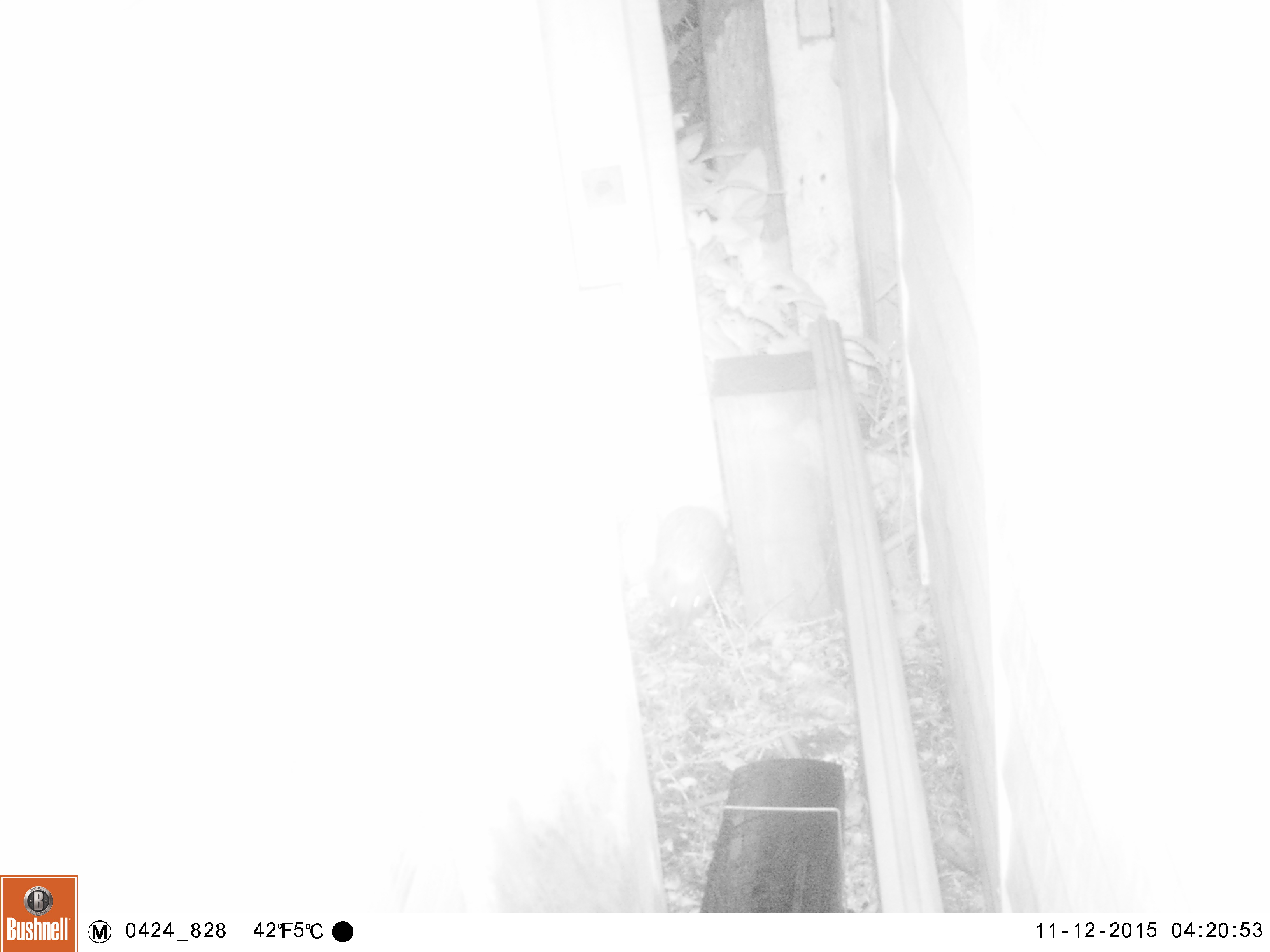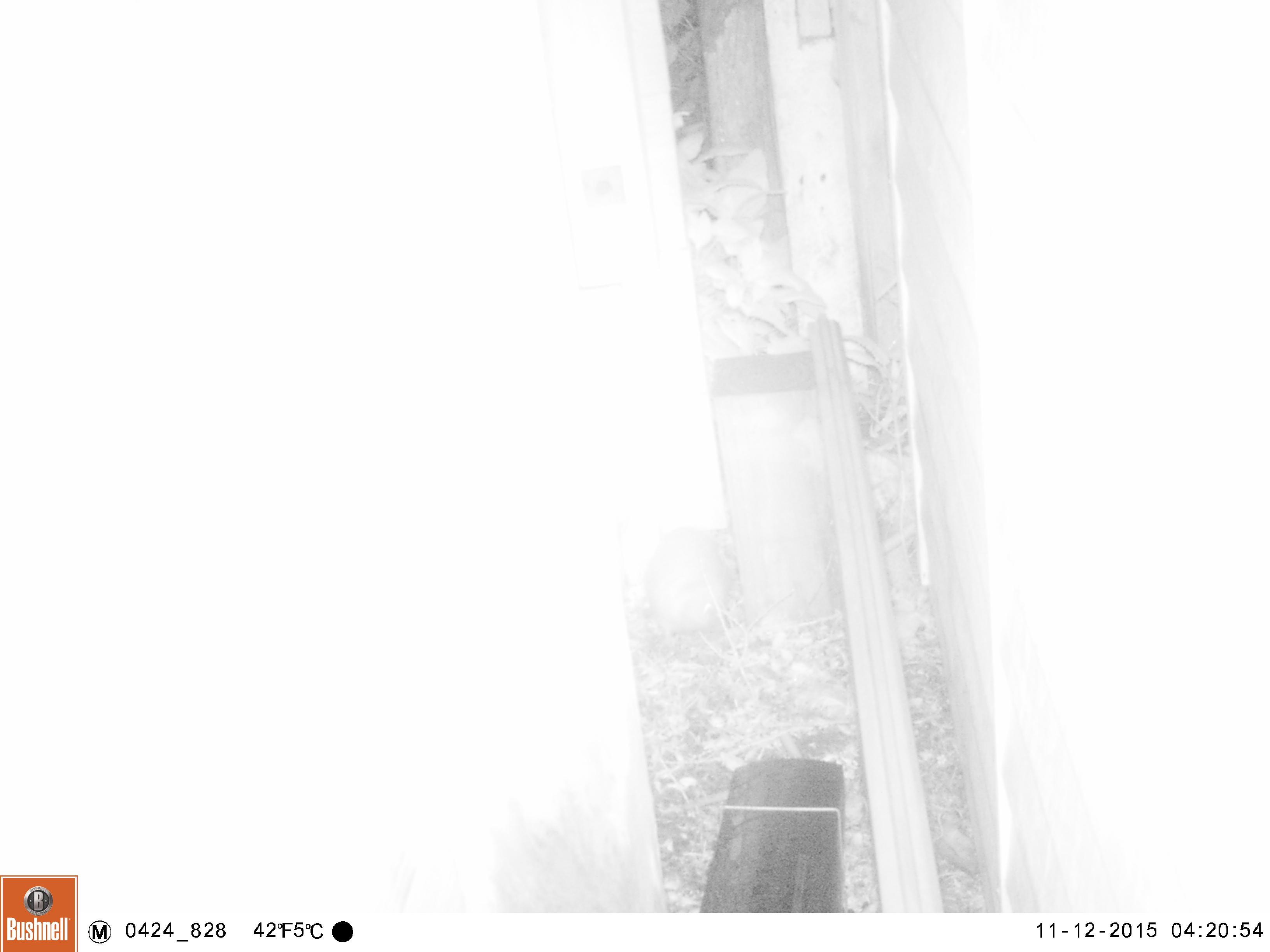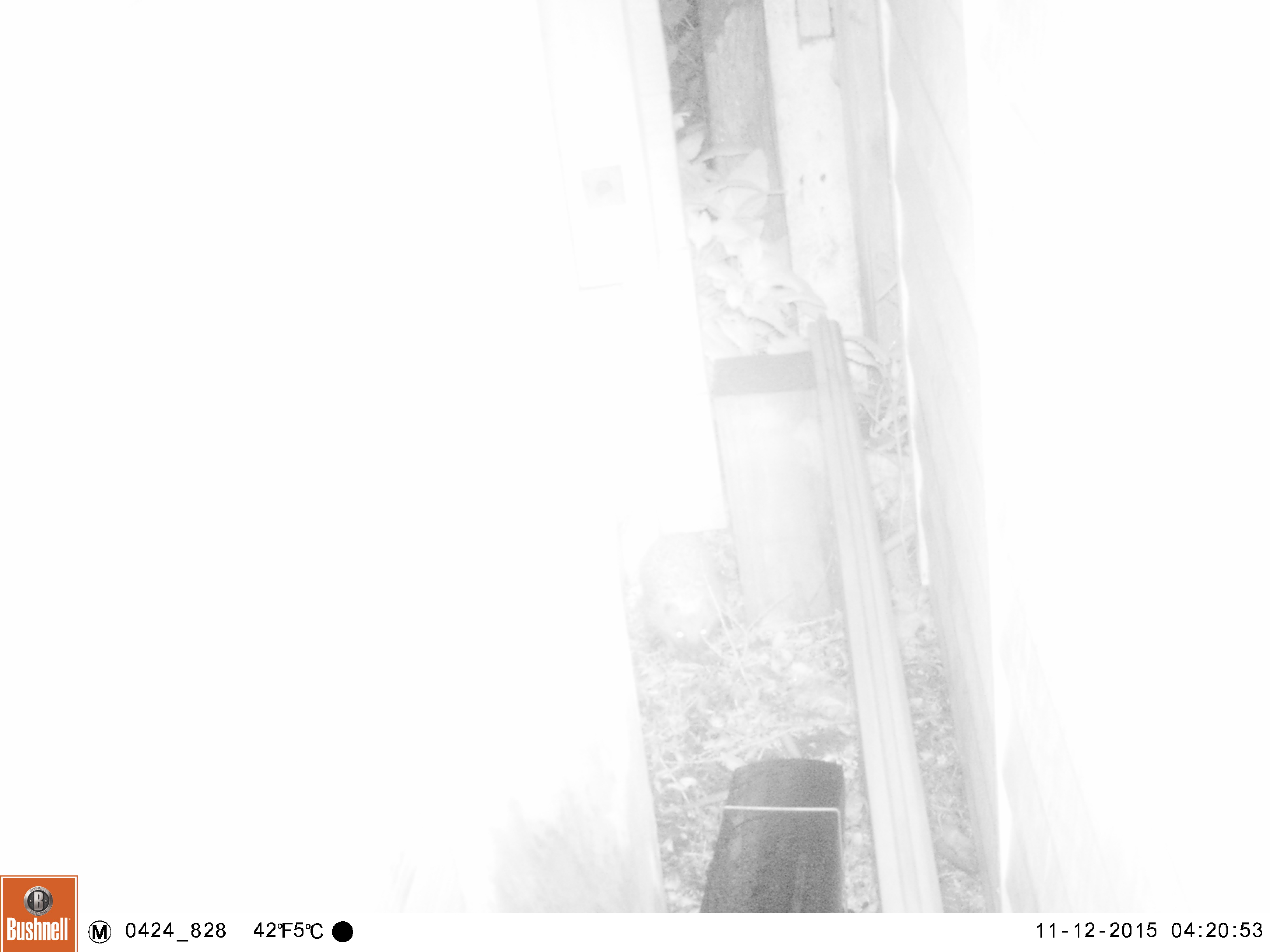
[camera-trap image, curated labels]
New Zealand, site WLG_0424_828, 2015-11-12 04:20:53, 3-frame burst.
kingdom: Animalia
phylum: Chordata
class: Mammalia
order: Eulipotyphla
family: Erinaceidae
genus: Erinaceus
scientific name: Erinaceus europaeus europaeus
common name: european hedgehog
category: hedgehog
Hedgehog (european hedgehog) (Erinaceus europaeus europaeus).